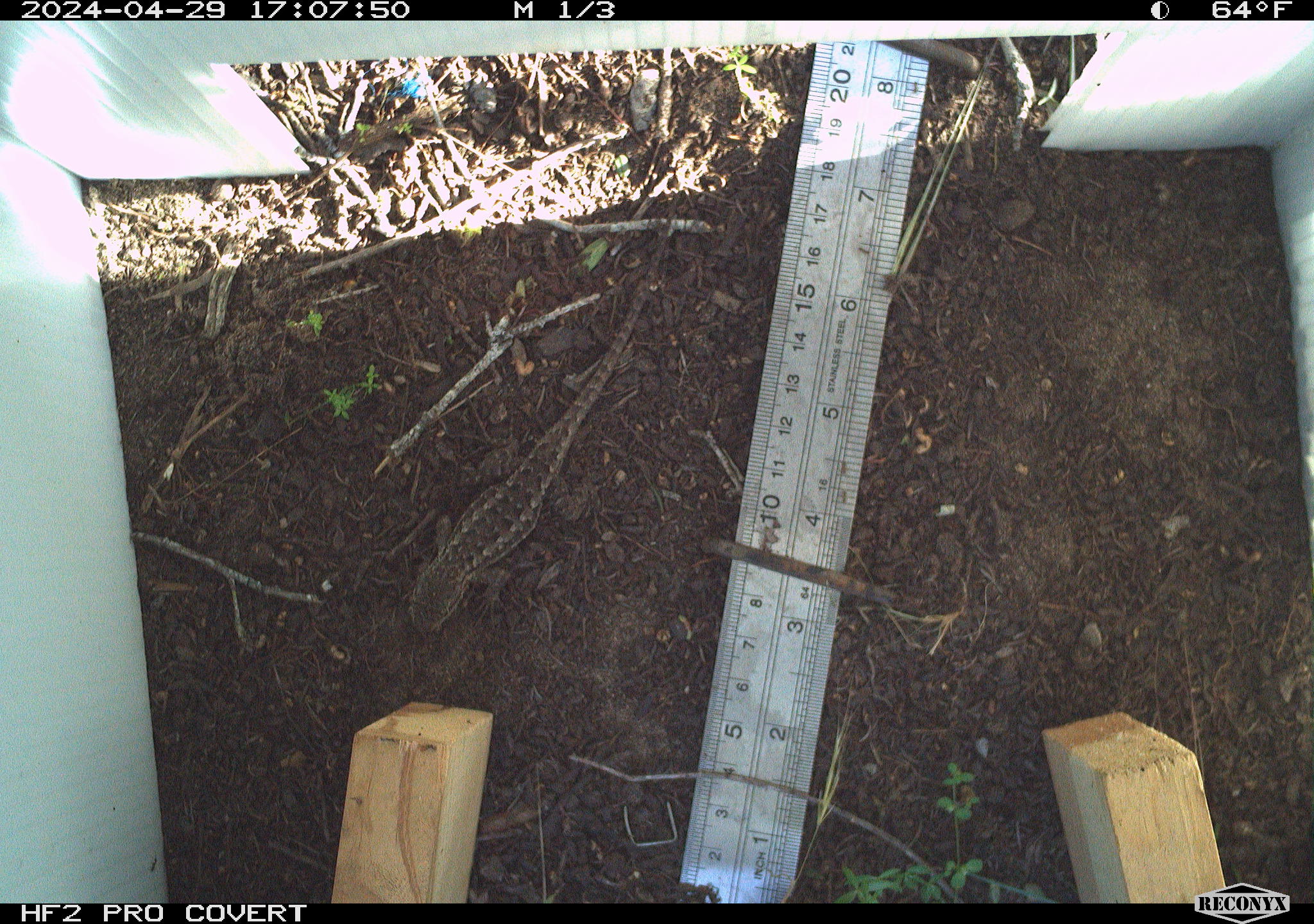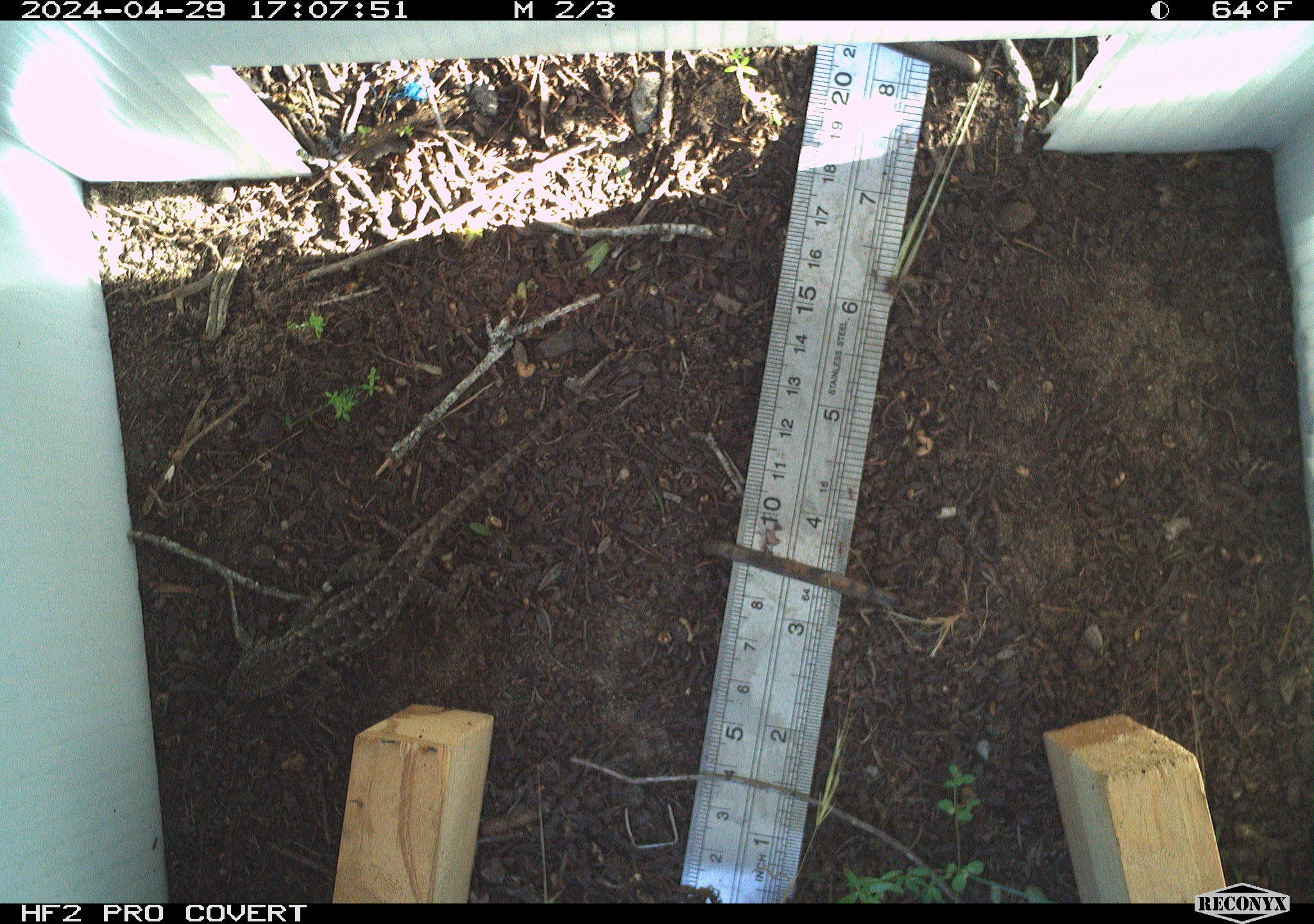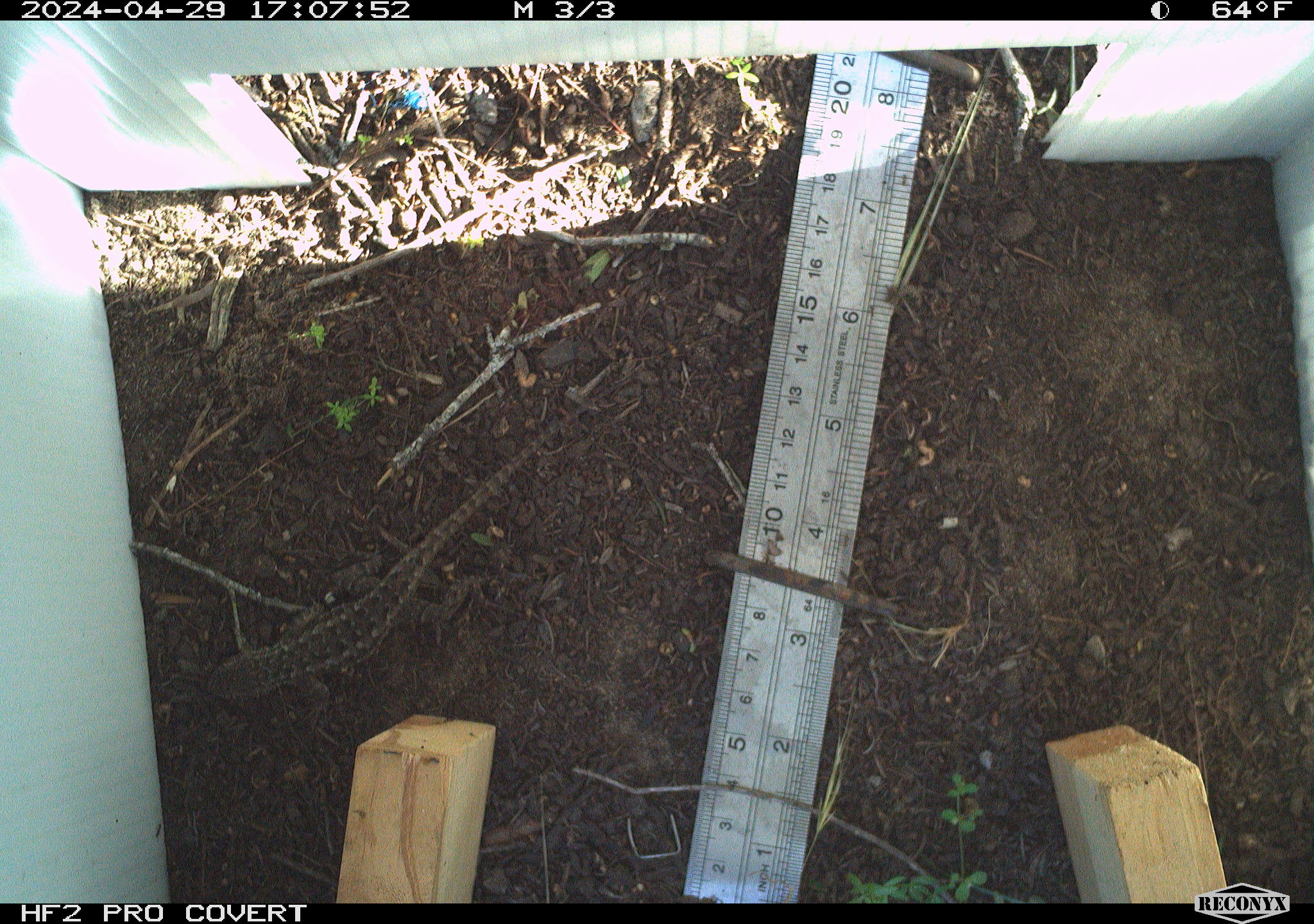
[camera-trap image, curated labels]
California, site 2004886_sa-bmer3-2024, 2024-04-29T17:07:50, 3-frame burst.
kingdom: Animalia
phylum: Chordata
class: Reptilia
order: Squamata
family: Phrynosomatidae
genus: Sceloporus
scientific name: Sceloporus occidentalis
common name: western fence lizard